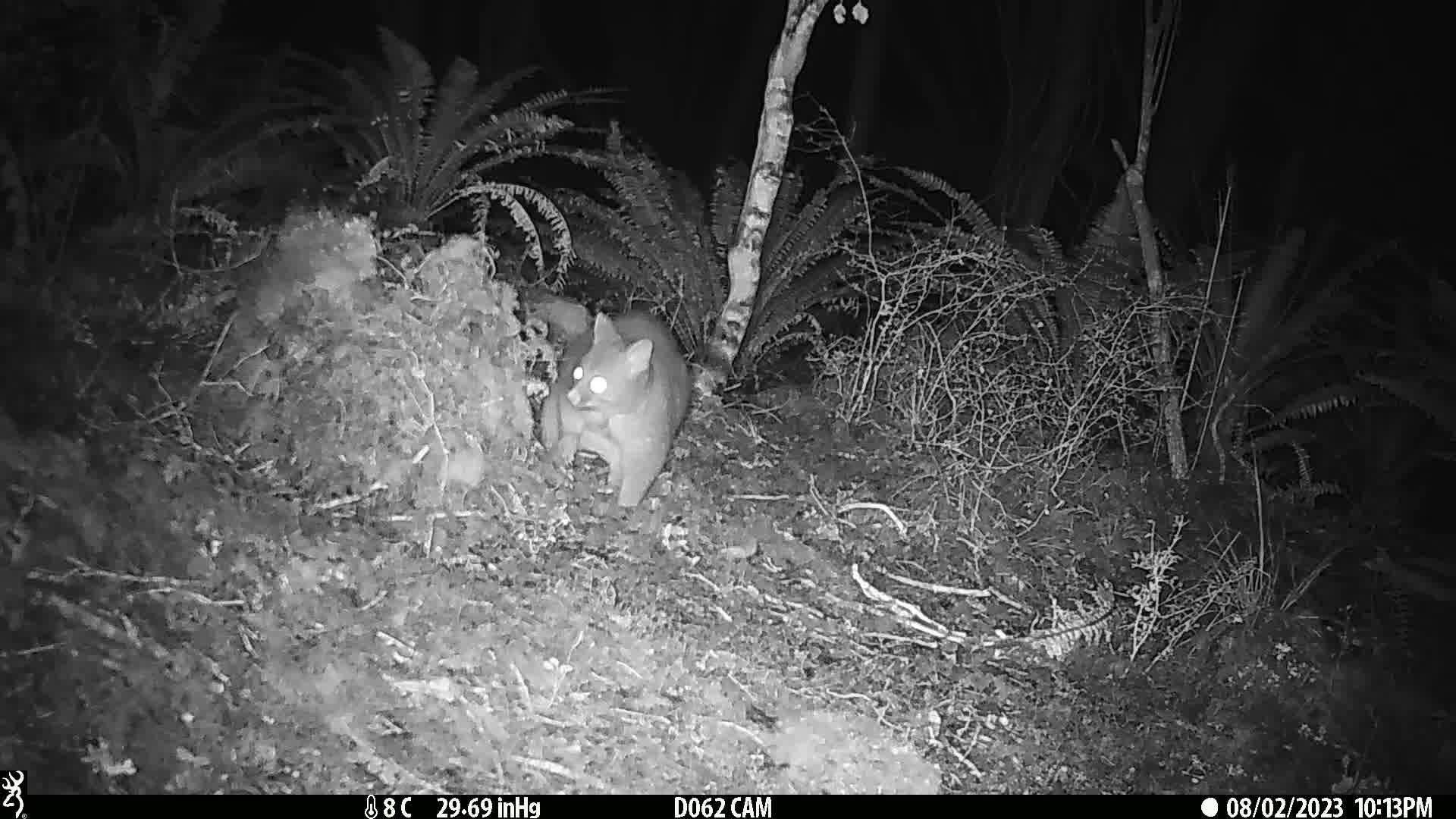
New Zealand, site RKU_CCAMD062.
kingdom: Animalia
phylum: Chordata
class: Mammalia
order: Diprotodontia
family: Phalangeridae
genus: Trichosurus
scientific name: Trichosurus vulpecula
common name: common brushtail possum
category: possum